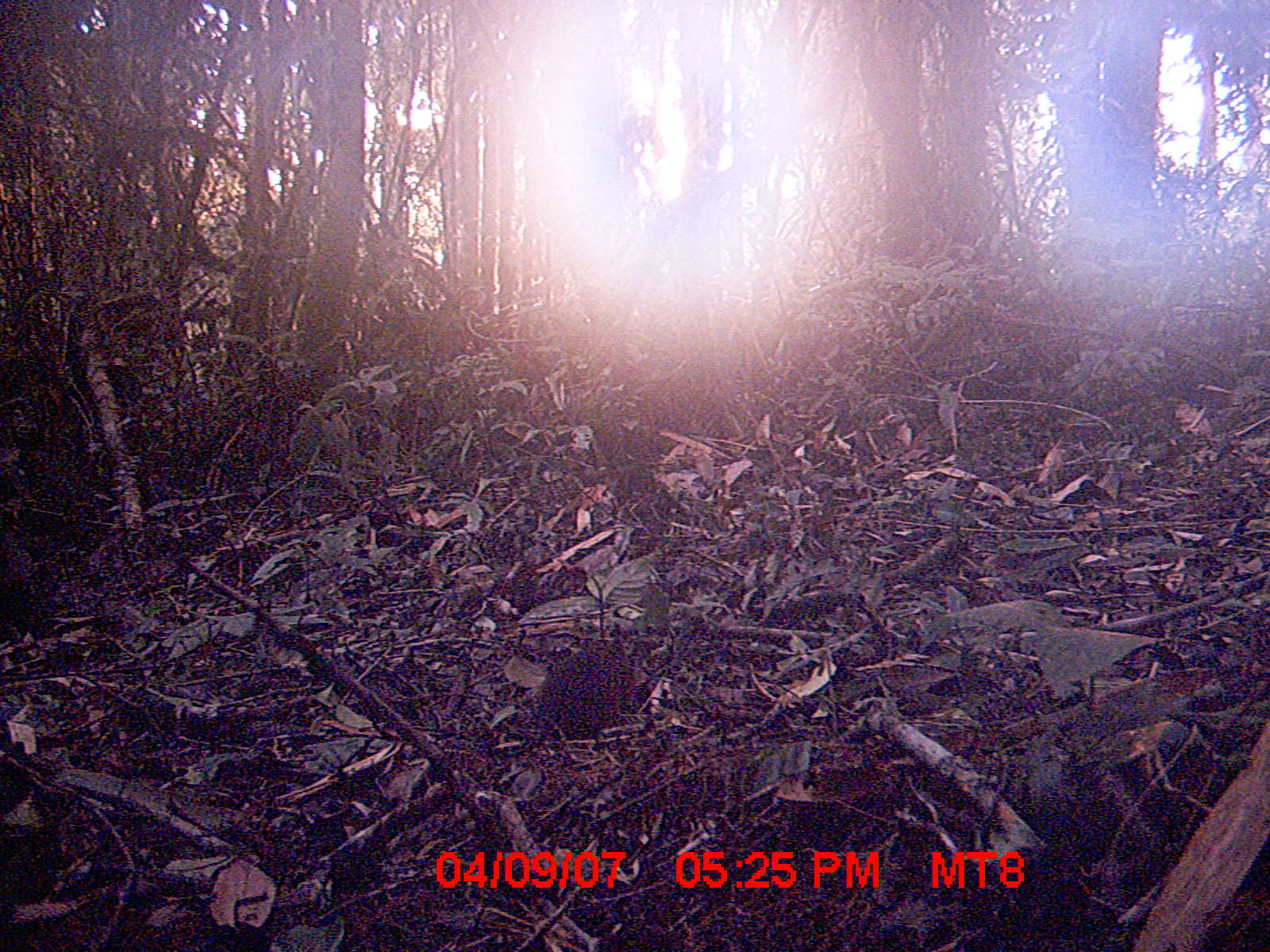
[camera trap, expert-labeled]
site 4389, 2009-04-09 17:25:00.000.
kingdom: Animalia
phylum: Chordata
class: Mammalia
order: Rodentia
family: Muridae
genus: Rattus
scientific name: Rattus rattus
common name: black rat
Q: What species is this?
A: Rattus rattus (black rat).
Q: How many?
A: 1.